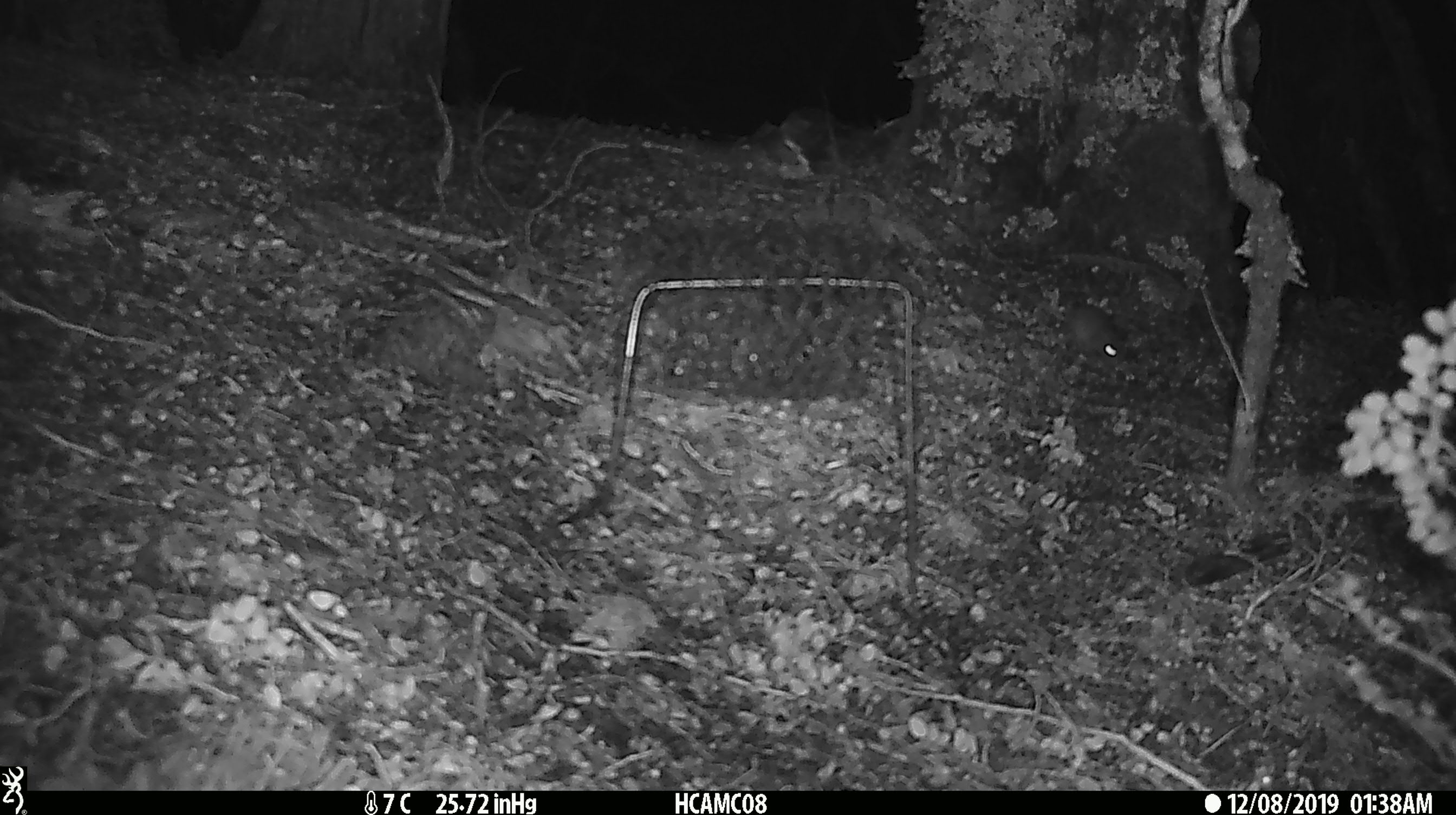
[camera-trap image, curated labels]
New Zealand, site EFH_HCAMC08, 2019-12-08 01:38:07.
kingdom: Animalia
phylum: Chordata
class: Mammalia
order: Rodentia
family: Muridae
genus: Mus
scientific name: Mus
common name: mouse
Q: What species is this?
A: Mouse (Mus).